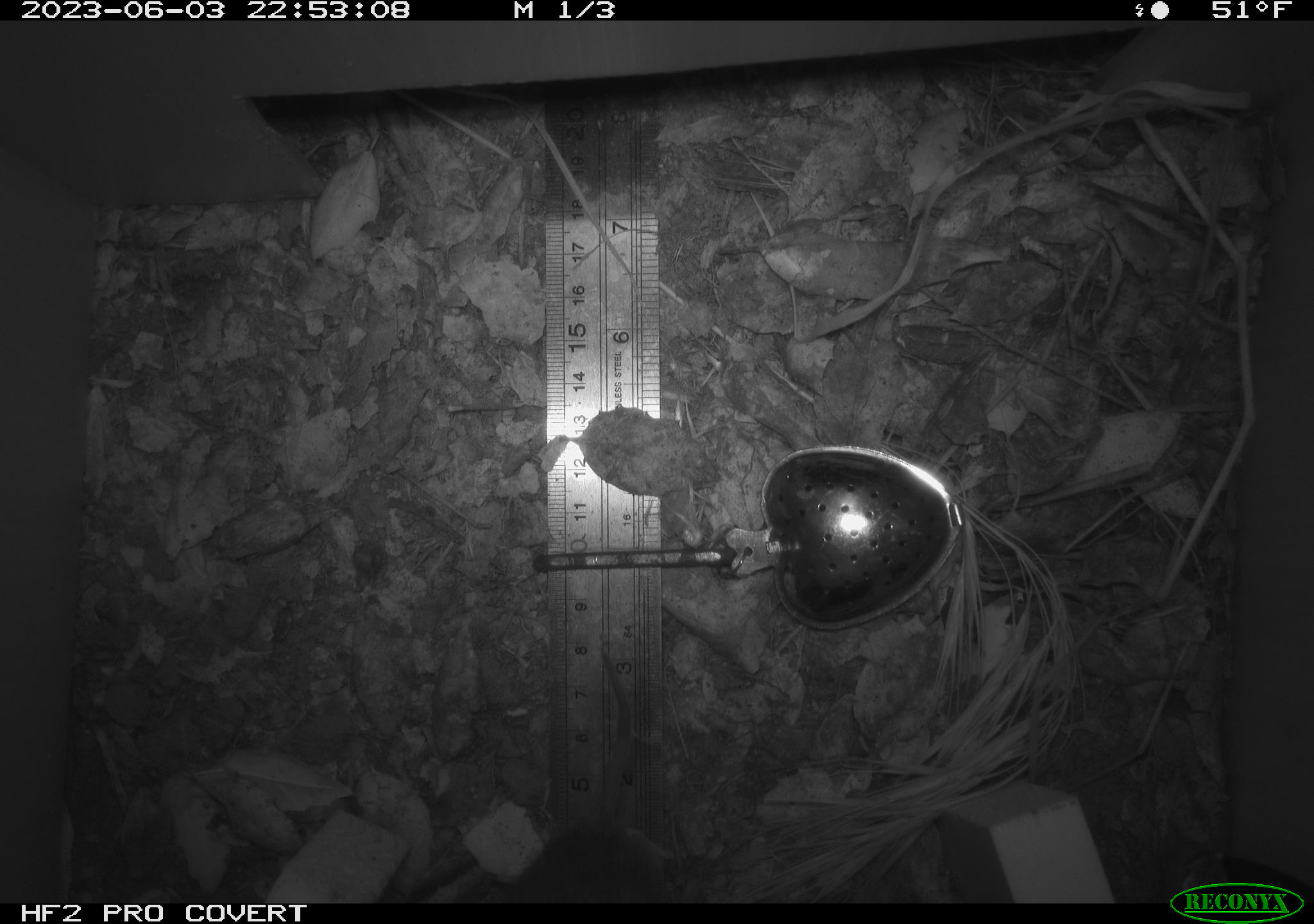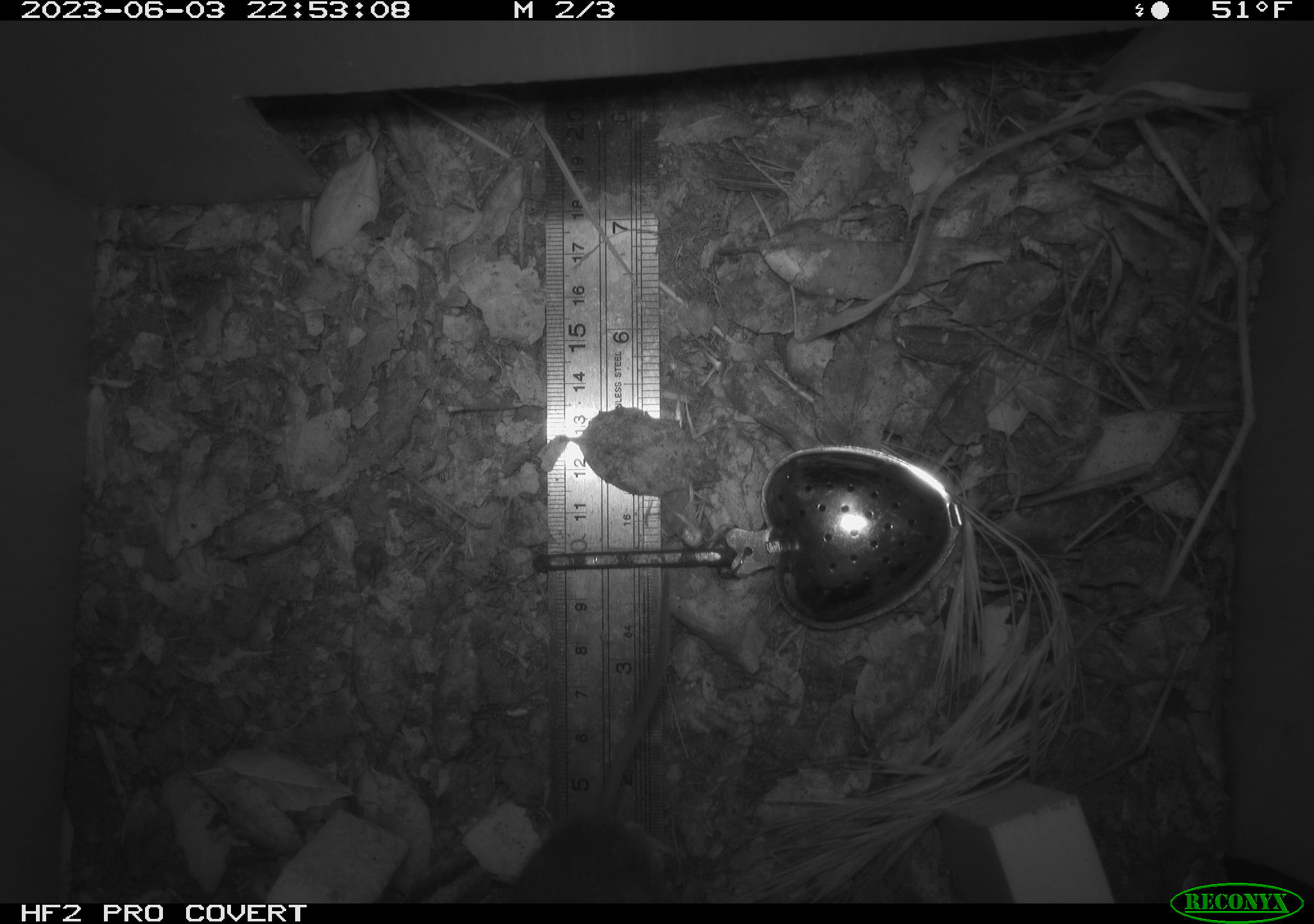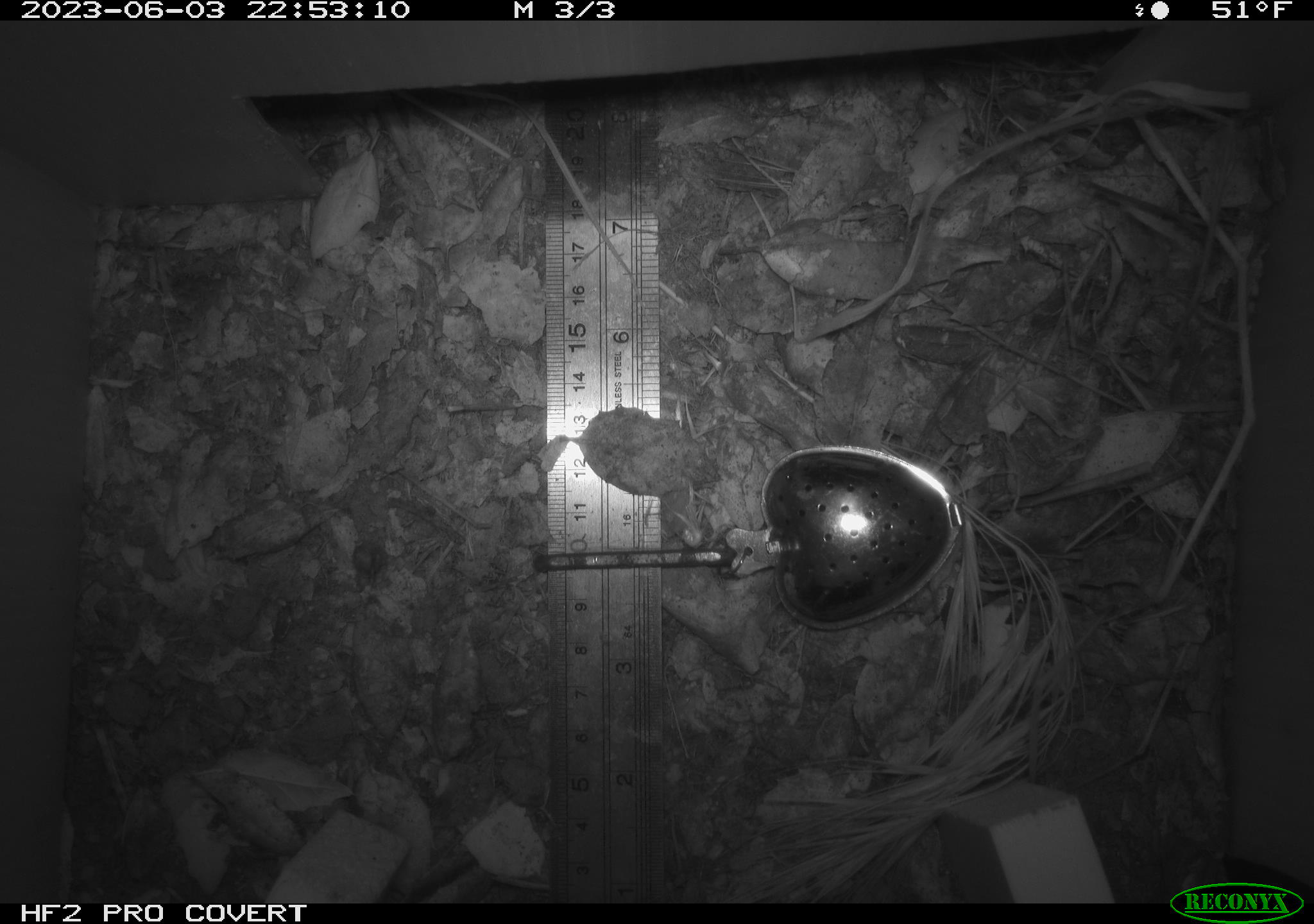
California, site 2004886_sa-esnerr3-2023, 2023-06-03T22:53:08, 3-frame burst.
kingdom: Animalia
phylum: Chordata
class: Mammalia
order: Rodentia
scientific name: Rodentia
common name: mouse species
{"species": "mouse species (Rodentia)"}